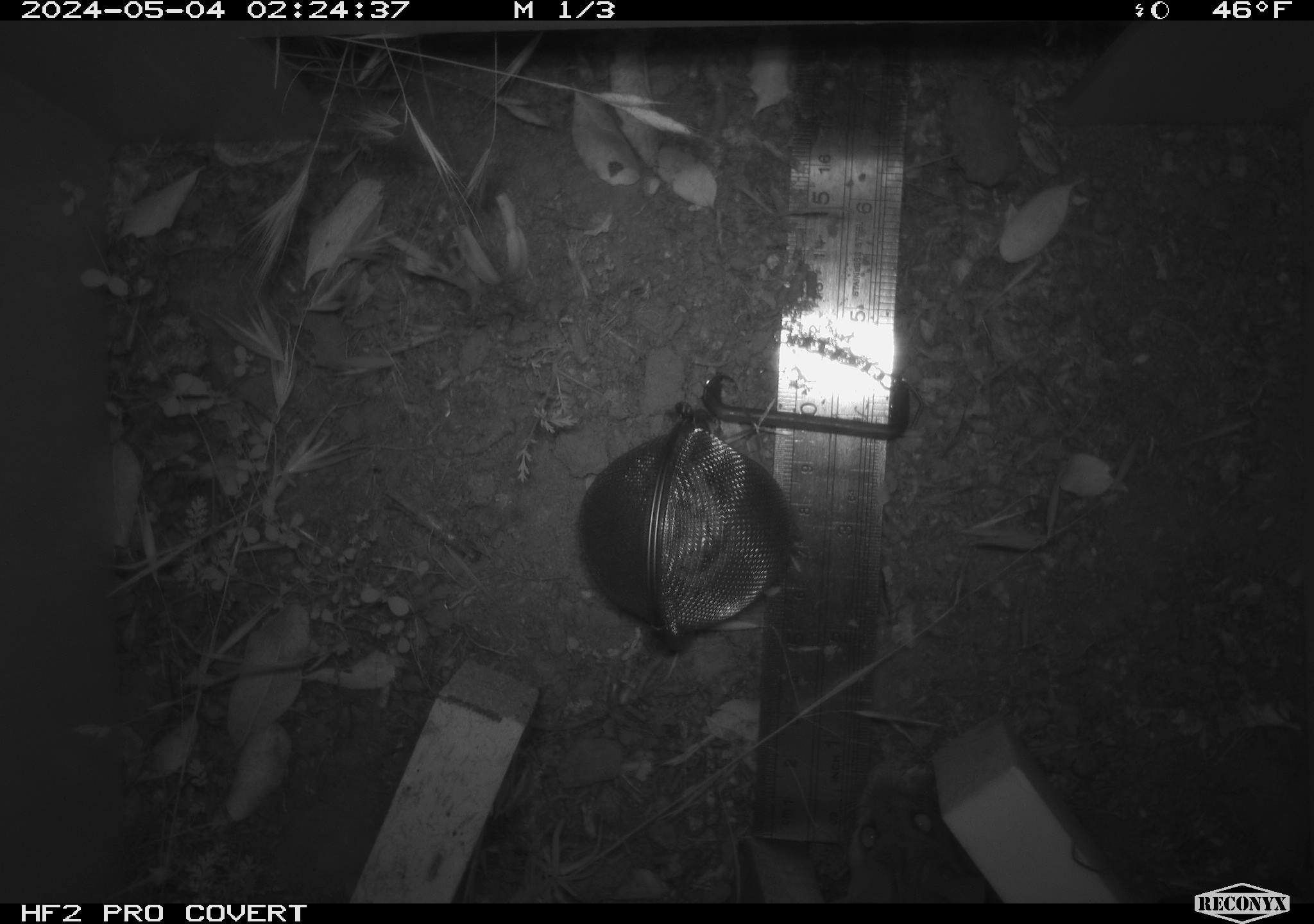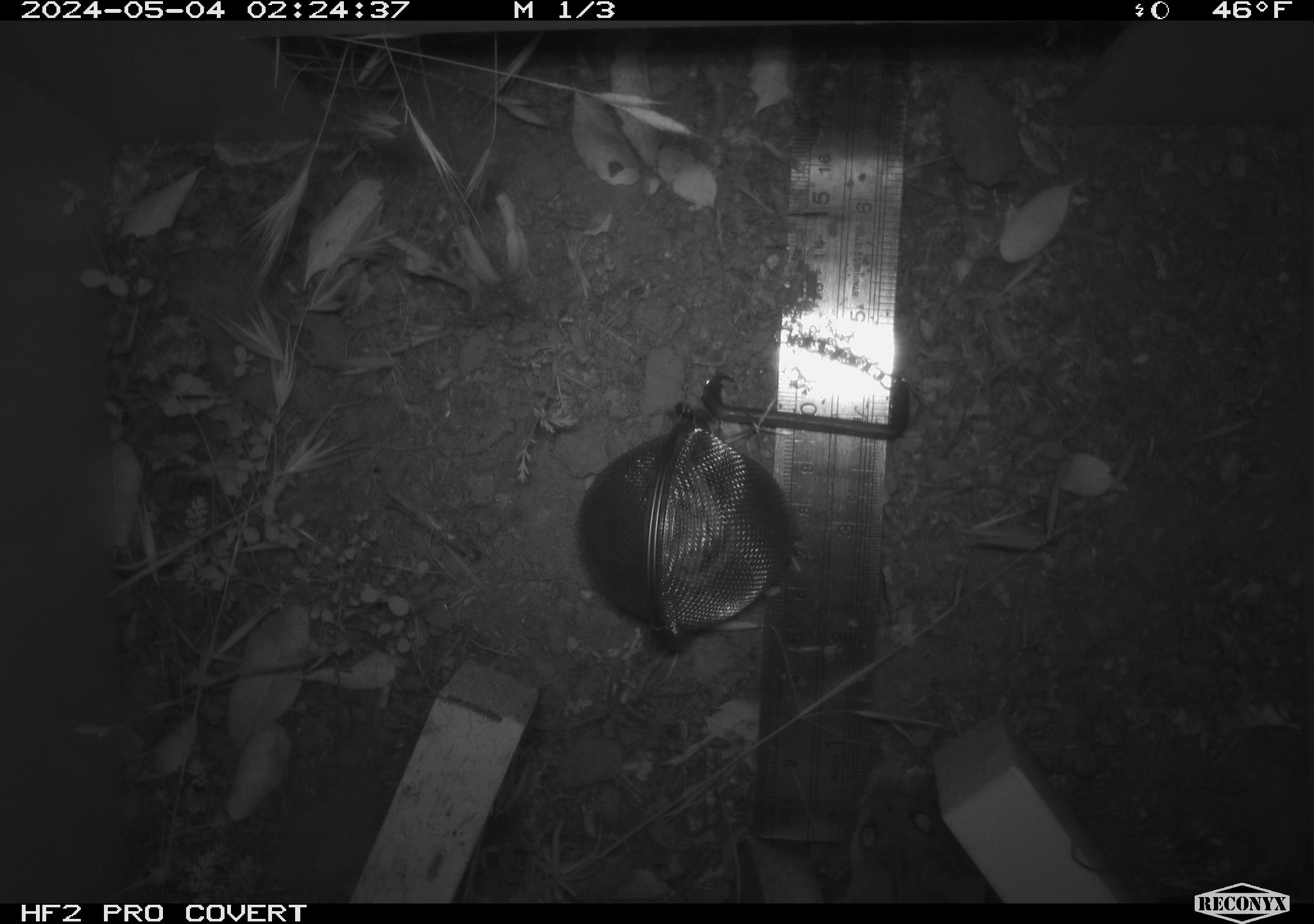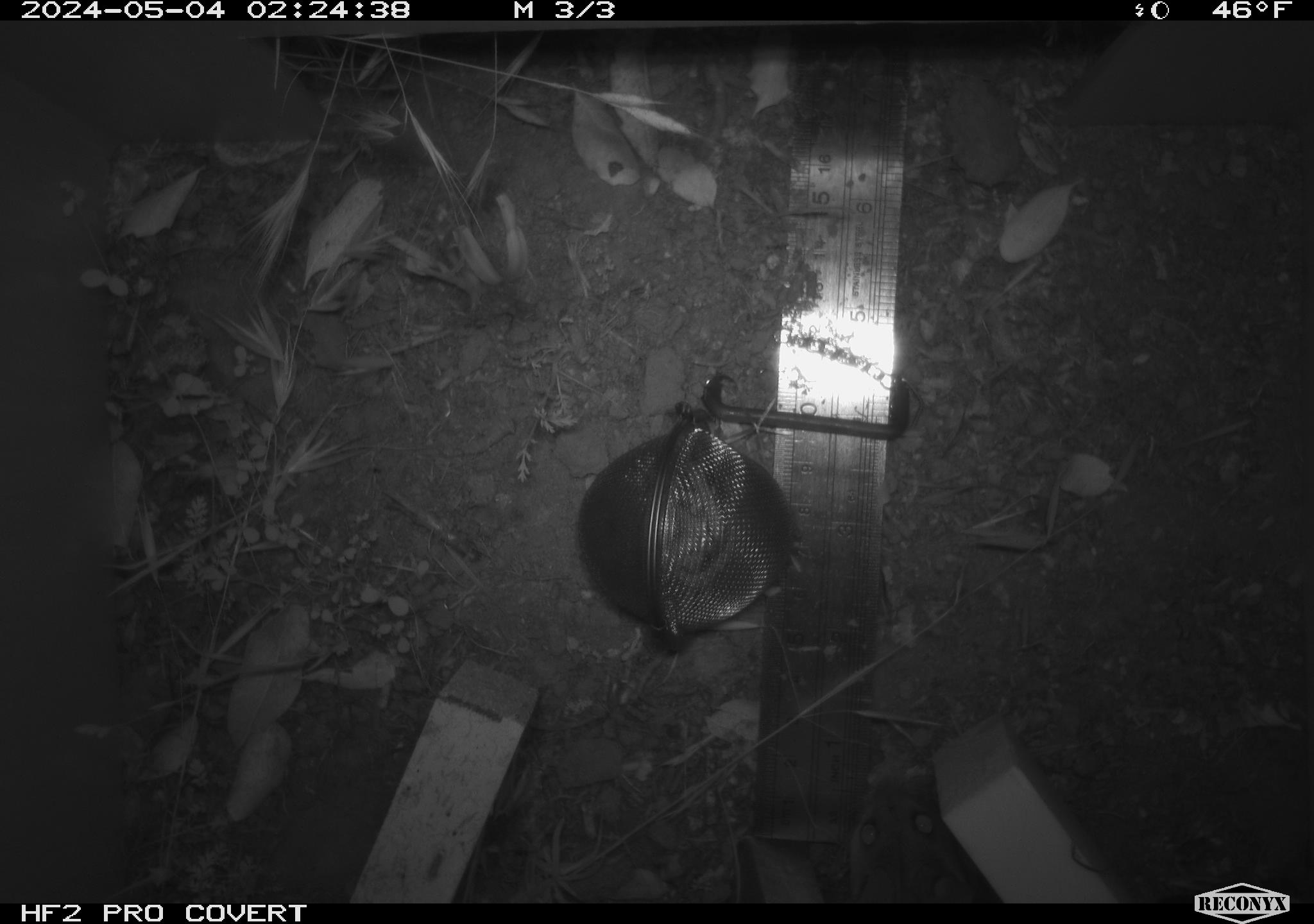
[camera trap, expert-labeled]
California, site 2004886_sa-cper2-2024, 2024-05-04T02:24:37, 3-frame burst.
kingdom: Animalia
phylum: Chordata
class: Mammalia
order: Rodentia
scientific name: Rodentia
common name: rodent